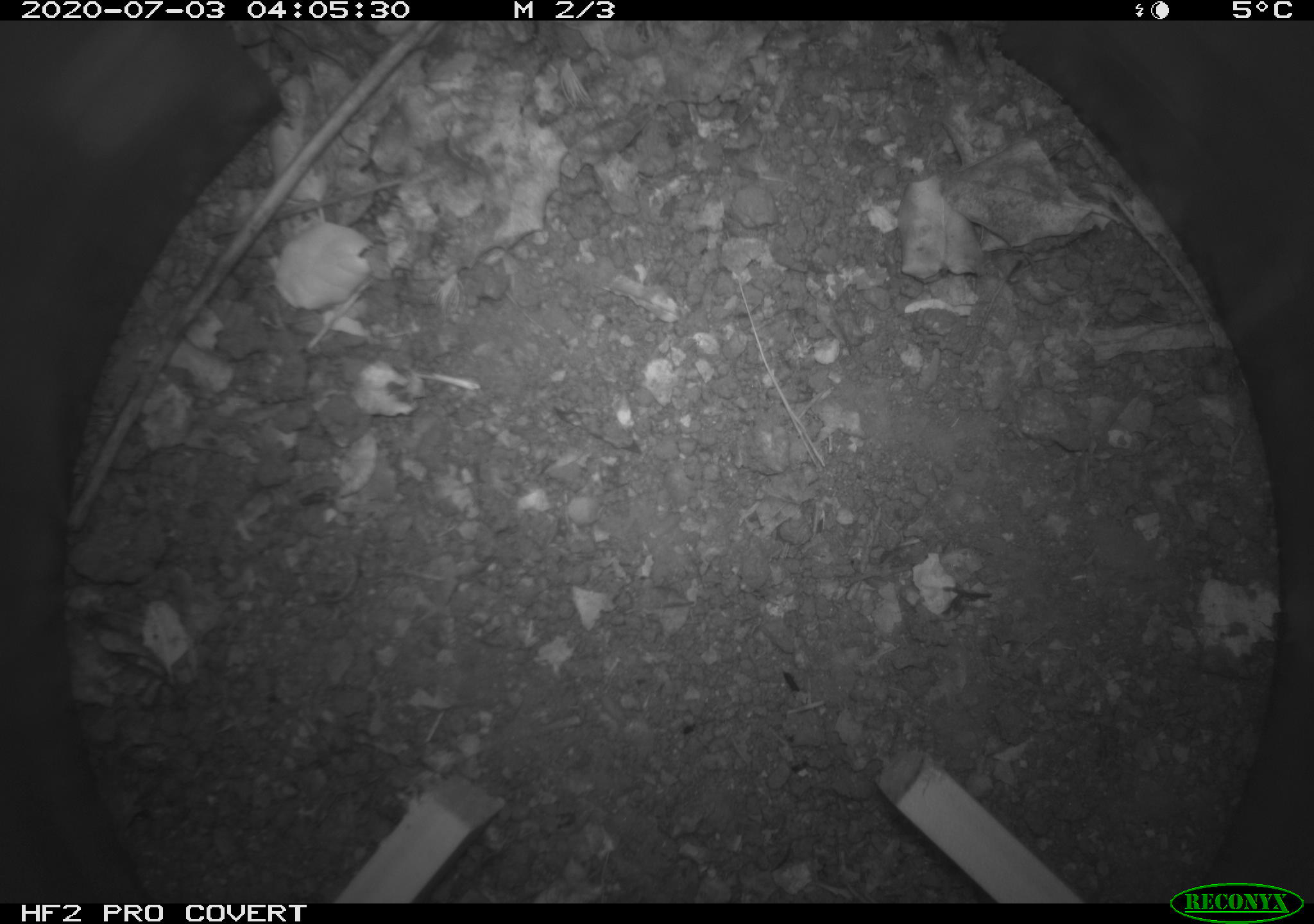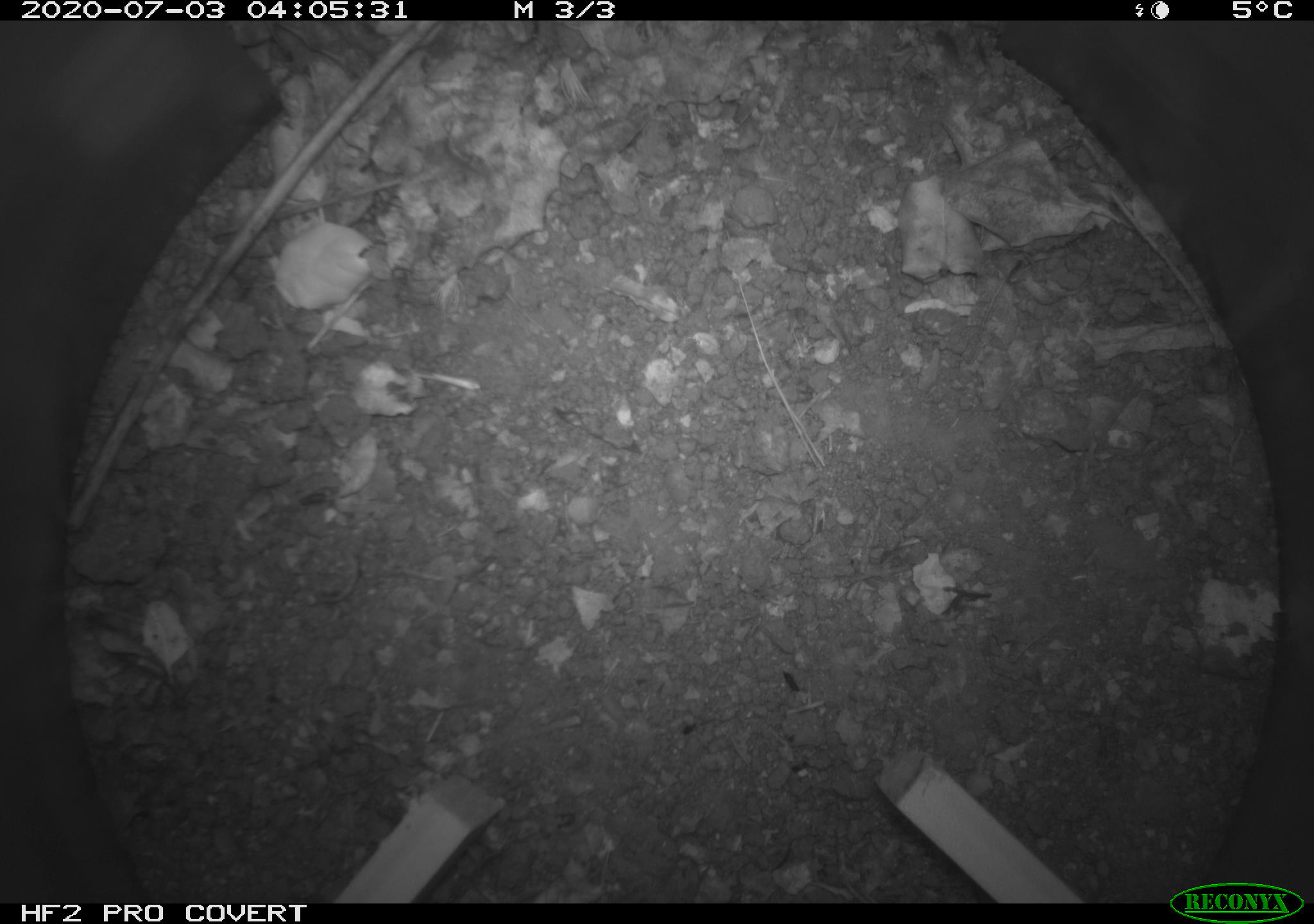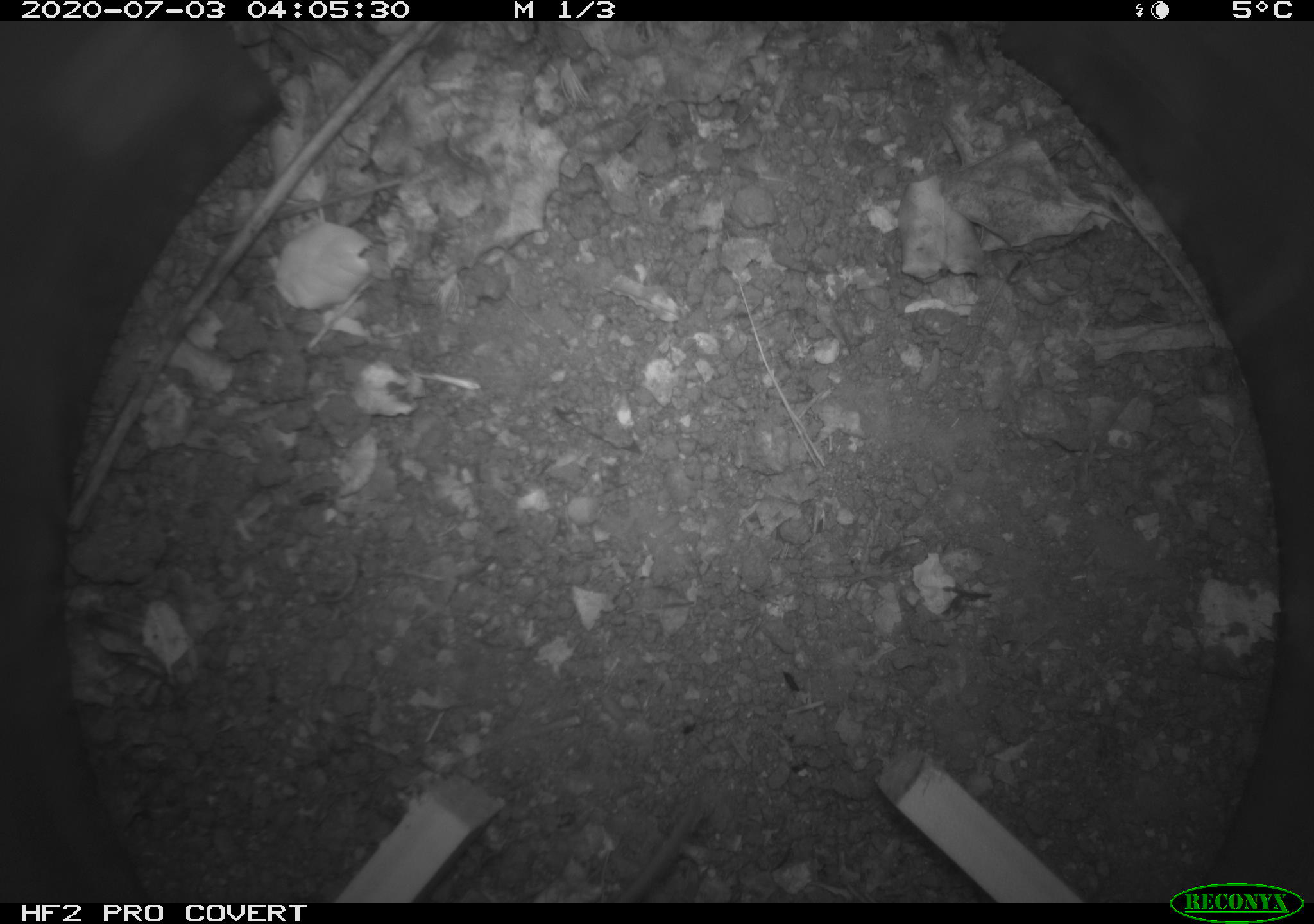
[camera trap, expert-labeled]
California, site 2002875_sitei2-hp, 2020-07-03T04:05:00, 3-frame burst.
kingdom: Animalia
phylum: Chordata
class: Mammalia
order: Rodentia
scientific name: Rodentia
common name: rodent